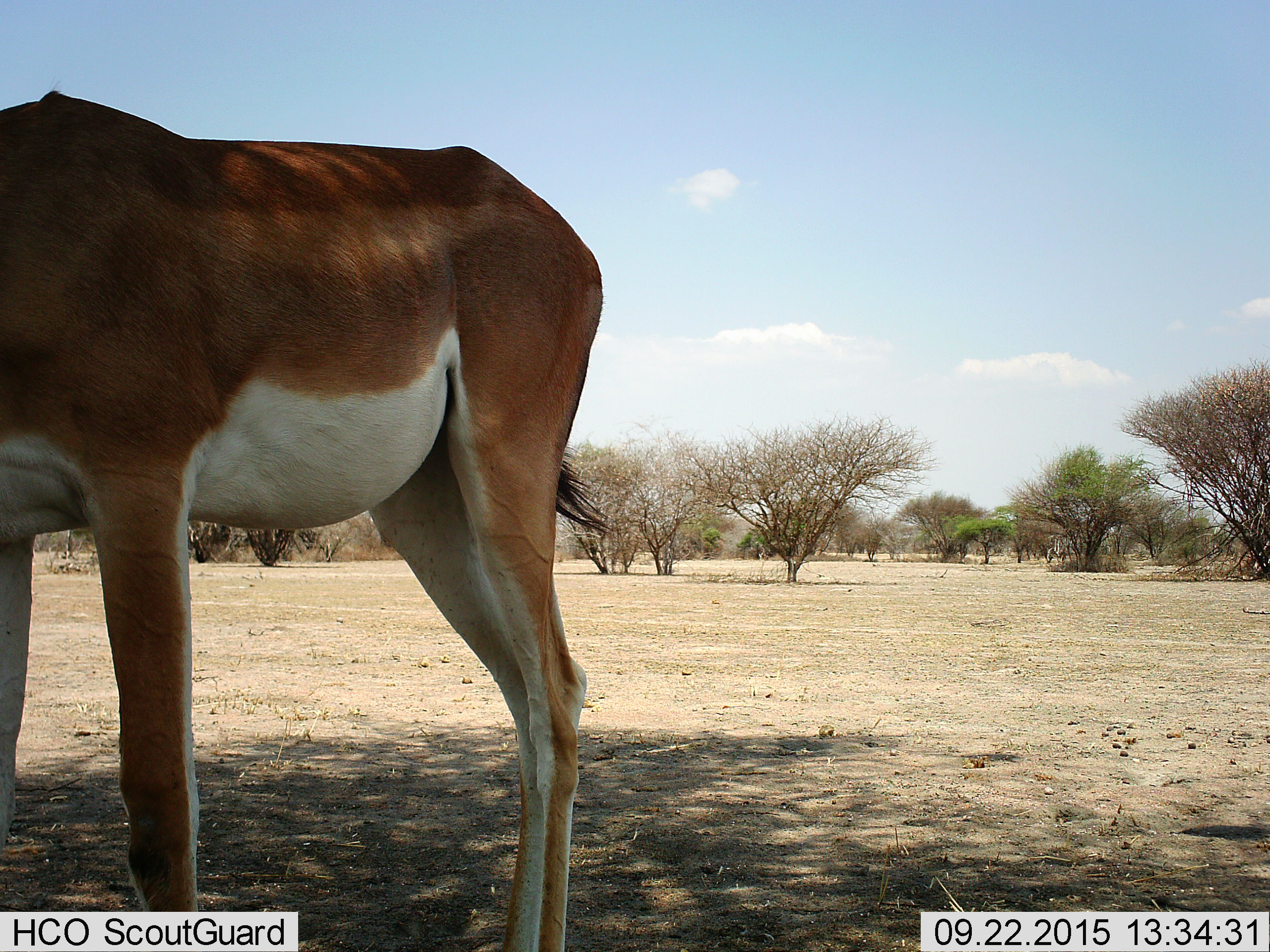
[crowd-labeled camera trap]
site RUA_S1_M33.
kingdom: Animalia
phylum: Chordata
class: Mammalia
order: Artiodactyla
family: Bovidae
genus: Nanger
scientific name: Nanger granti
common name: grant's gazelle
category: gazellegrants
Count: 1.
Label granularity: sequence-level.